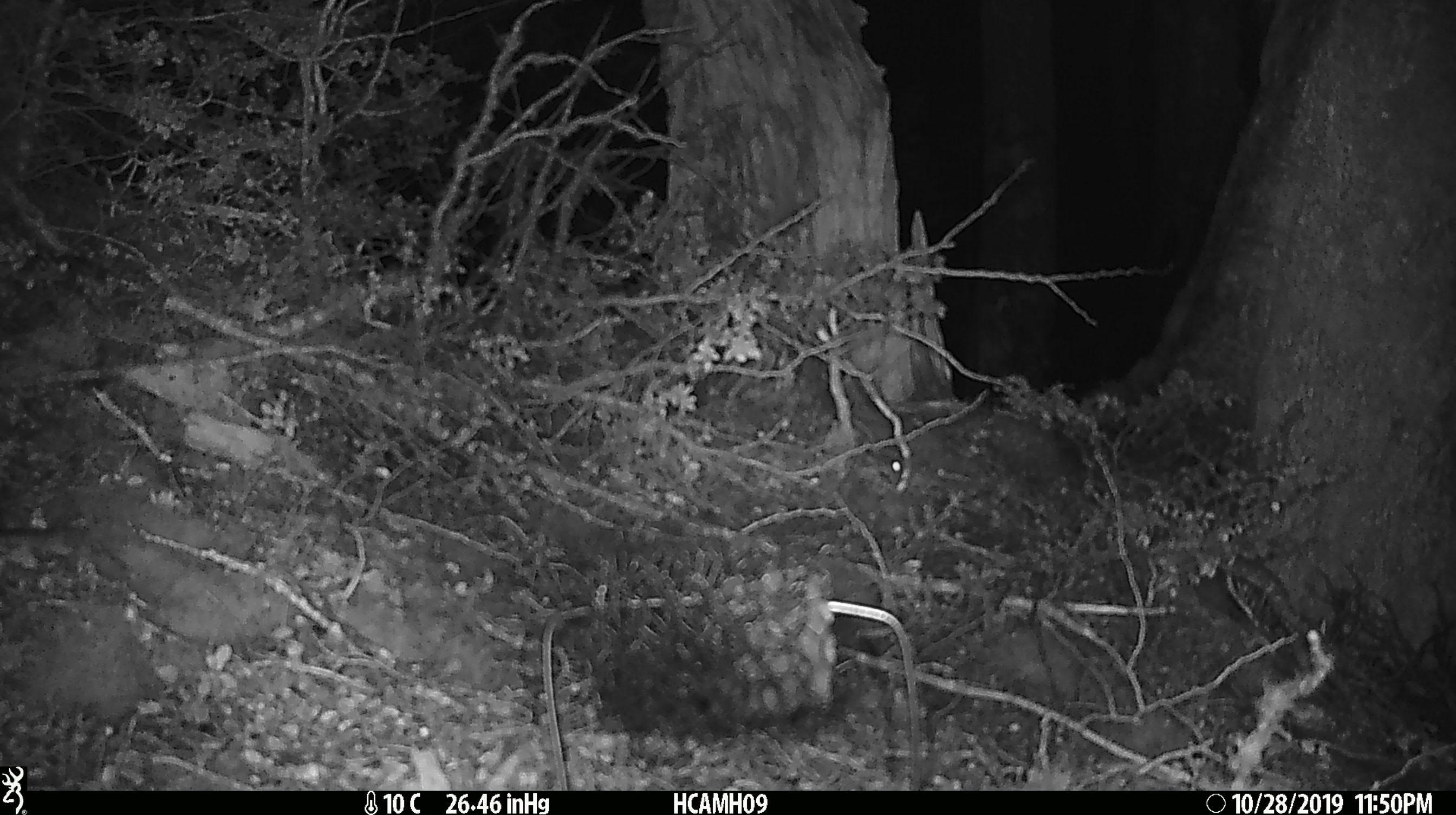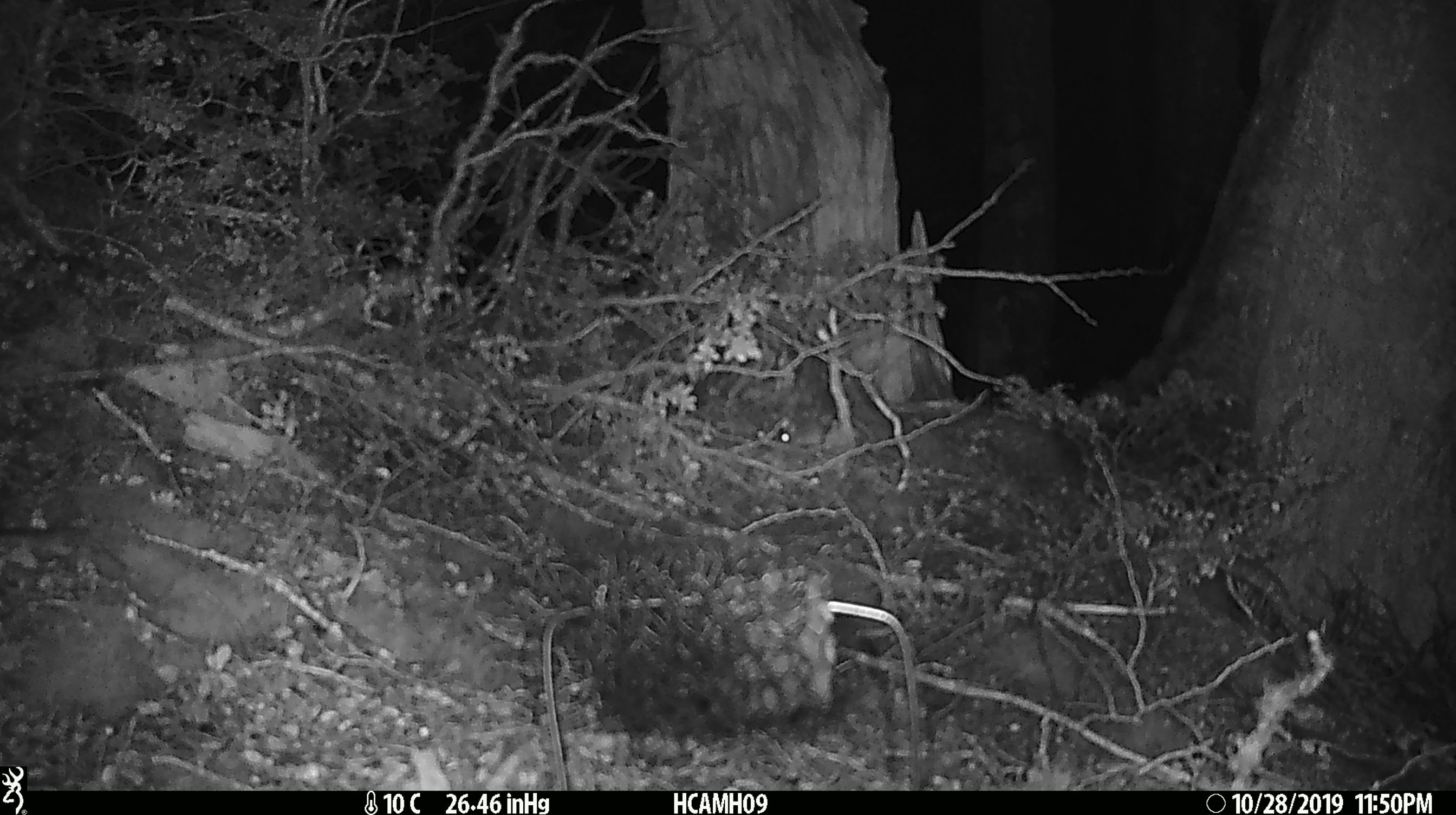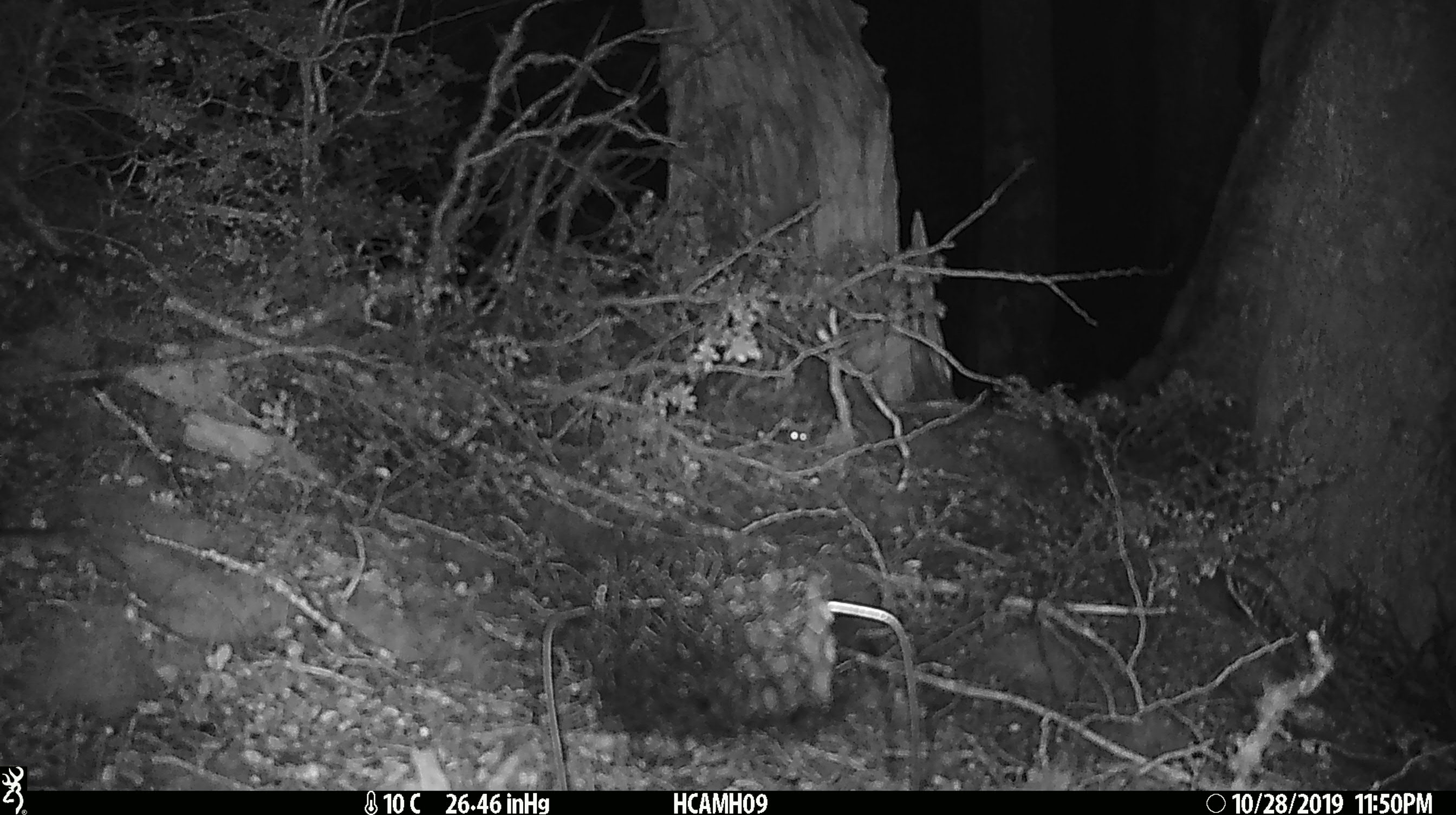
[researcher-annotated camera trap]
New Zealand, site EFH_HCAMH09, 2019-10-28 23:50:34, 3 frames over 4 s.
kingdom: Animalia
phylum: Chordata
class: Mammalia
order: Rodentia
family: Muridae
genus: Mus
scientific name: Mus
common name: mouse